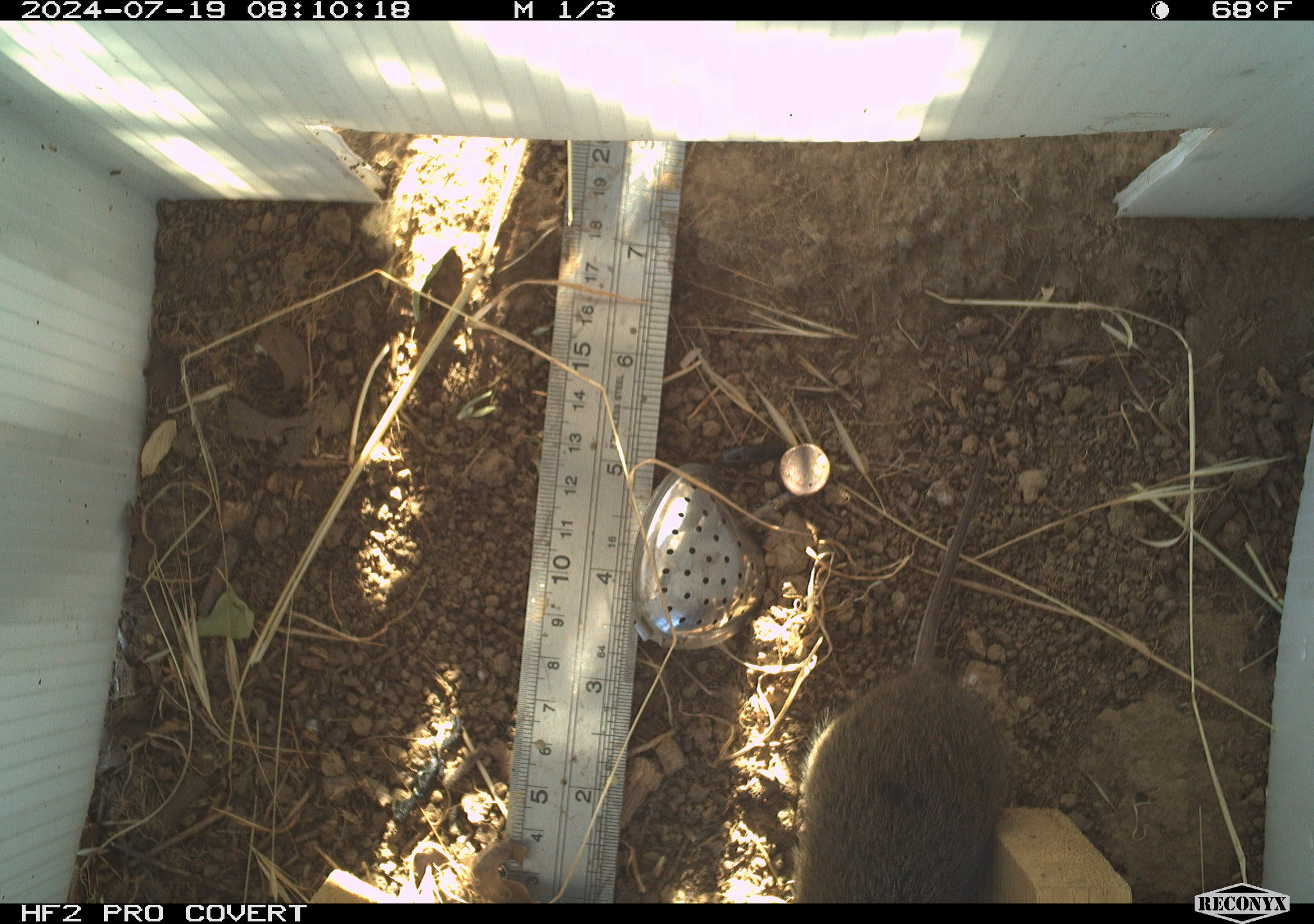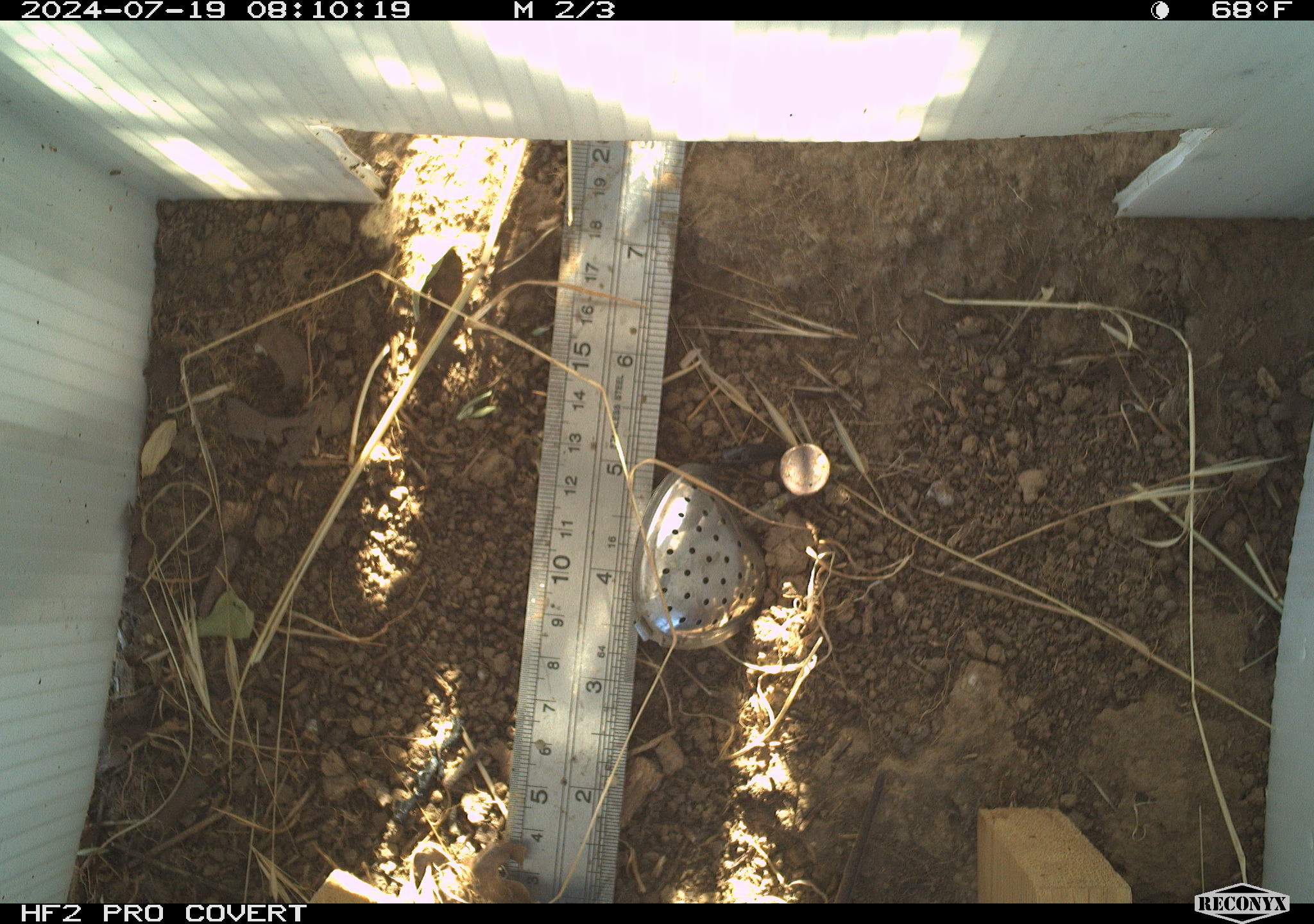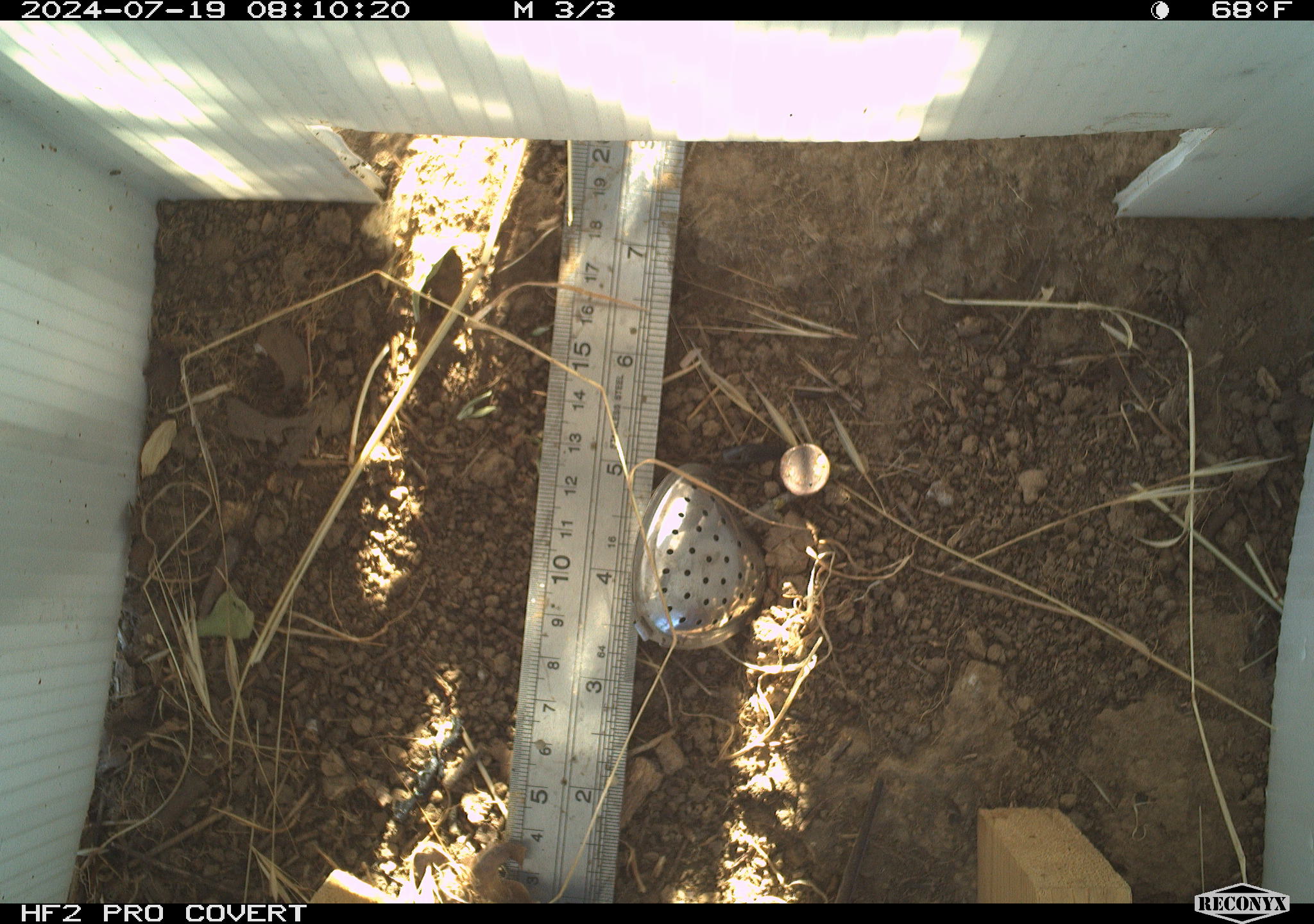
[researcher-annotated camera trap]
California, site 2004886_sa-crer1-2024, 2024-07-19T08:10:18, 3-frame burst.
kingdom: Animalia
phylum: Chordata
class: Mammalia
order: Rodentia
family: Cricetidae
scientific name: Arvicolinae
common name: voles, lemmings, and muskrats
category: arvicolinae subfamily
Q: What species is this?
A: Arvicolinae subfamily (voles, lemmings, and muskrats) (Arvicolinae).